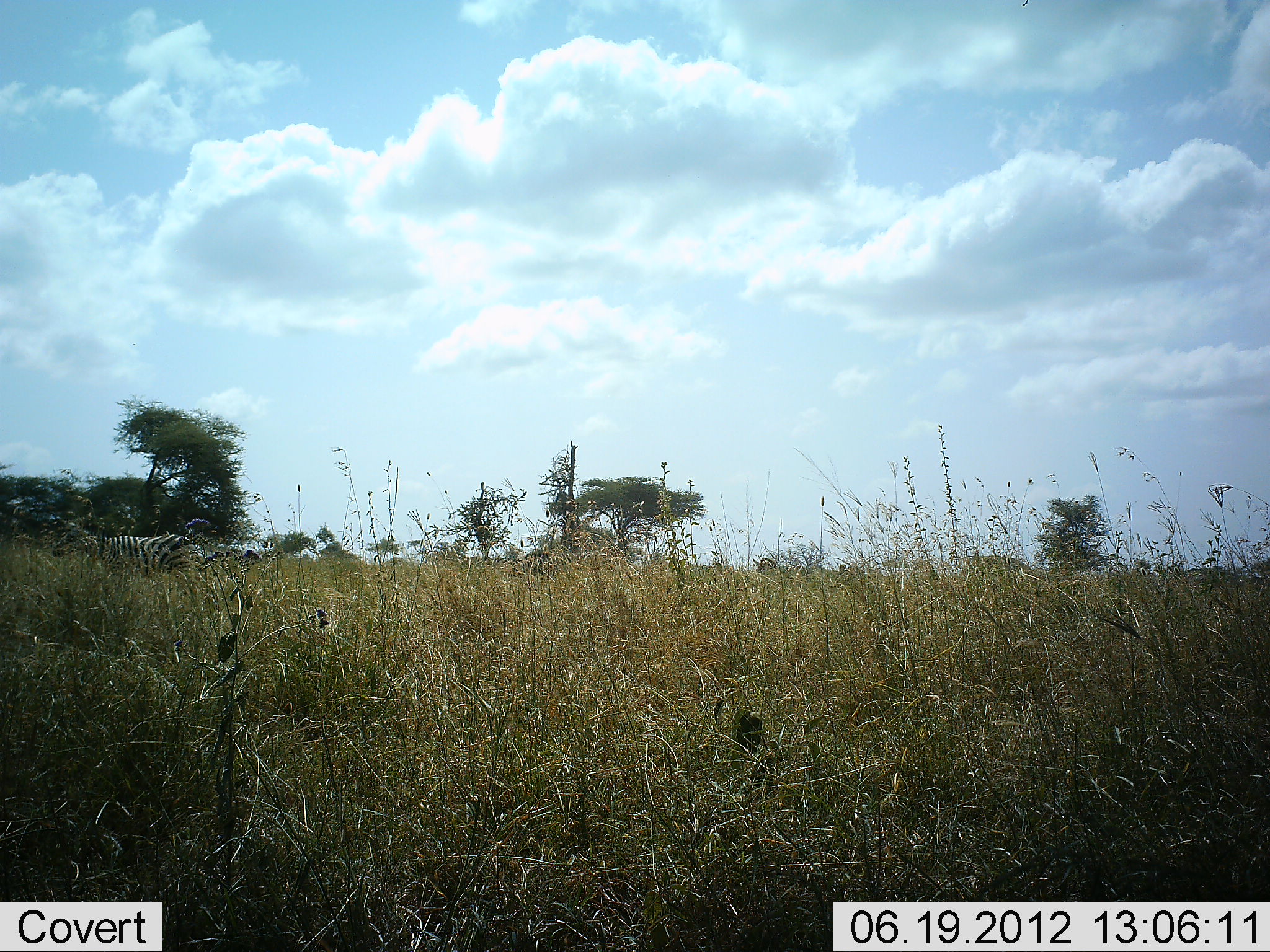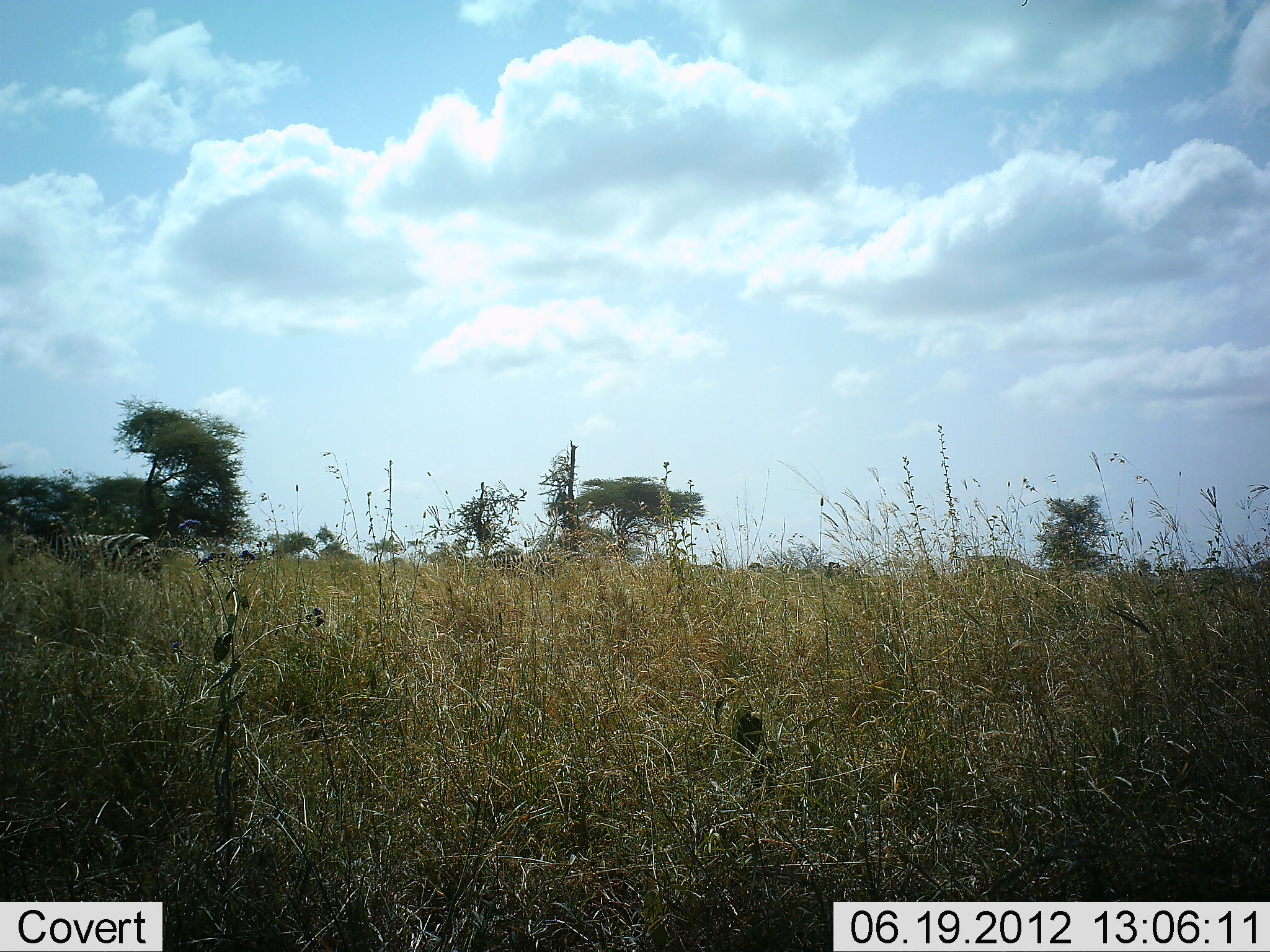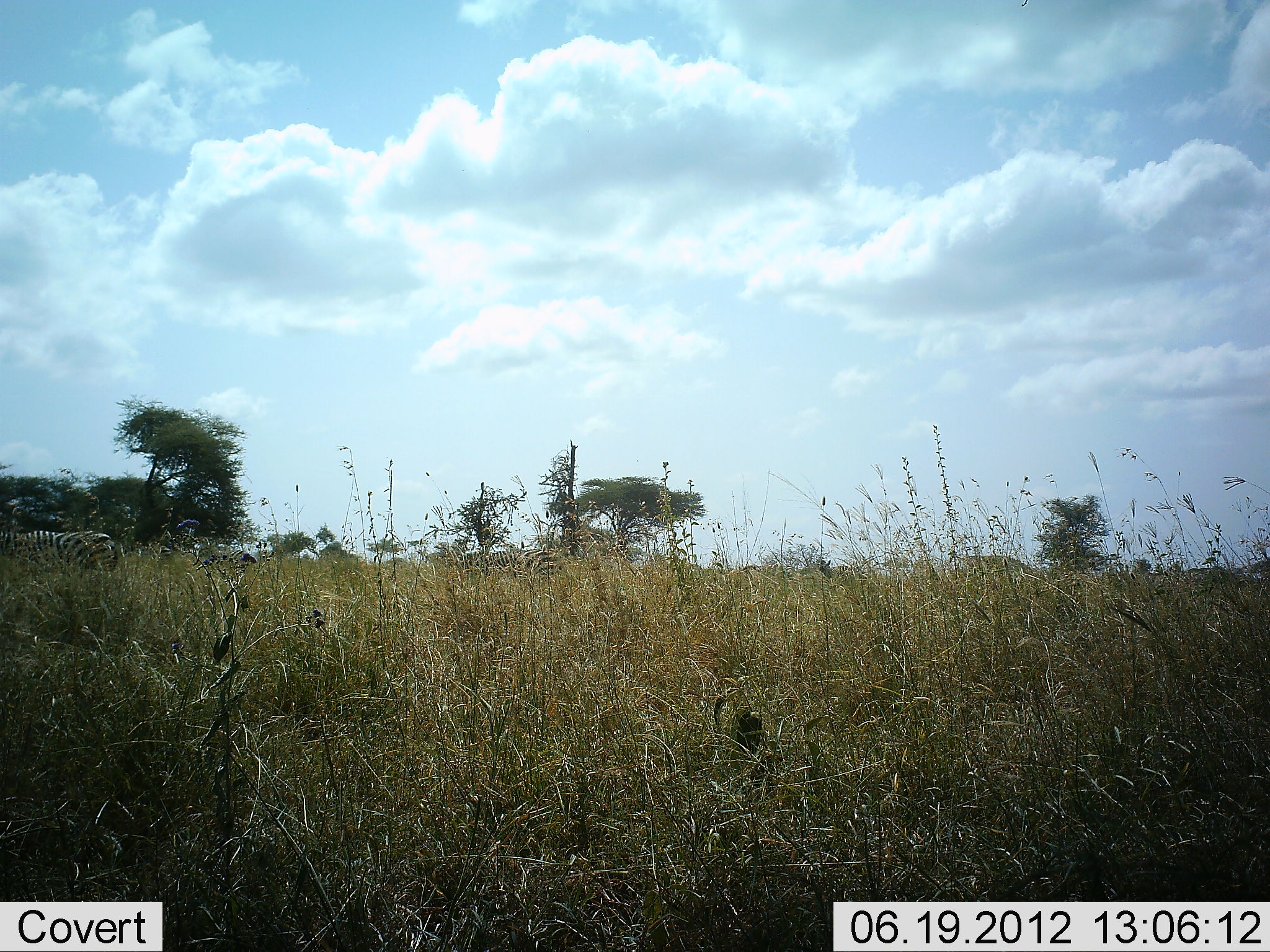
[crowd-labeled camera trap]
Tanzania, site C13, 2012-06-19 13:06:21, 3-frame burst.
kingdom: Animalia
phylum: Chordata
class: Mammalia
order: Perissodactyla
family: Equidae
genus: Equus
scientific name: Equus quagga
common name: plains zebra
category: zebra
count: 4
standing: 0%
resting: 0%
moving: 90%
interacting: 0%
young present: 0%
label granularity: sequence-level